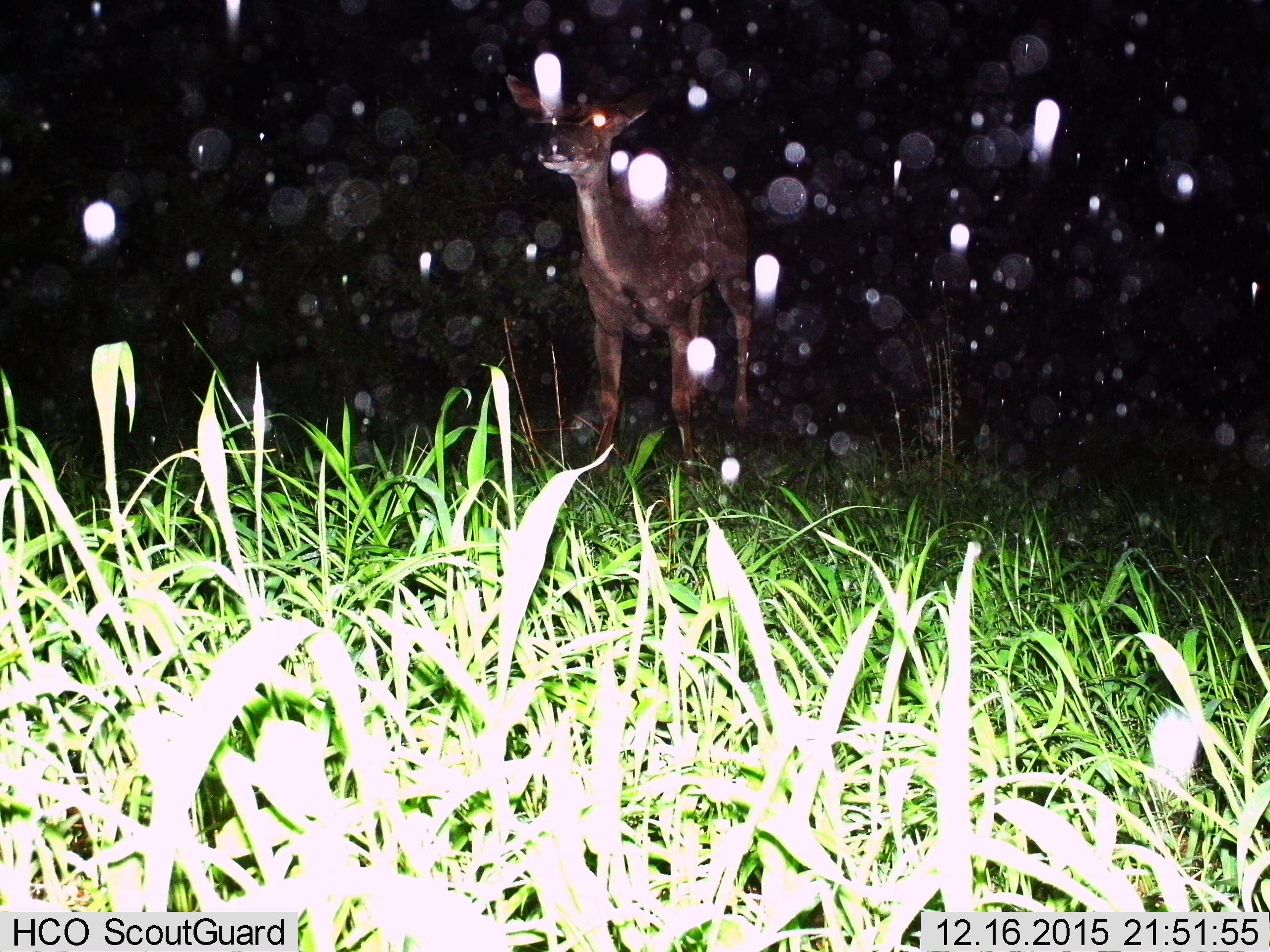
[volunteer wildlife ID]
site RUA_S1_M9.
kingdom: Animalia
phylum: Chordata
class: Mammalia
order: Artiodactyla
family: Bovidae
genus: Tragelaphus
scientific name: Tragelaphus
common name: kudu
Kudu (Tragelaphus), count 1. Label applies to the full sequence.